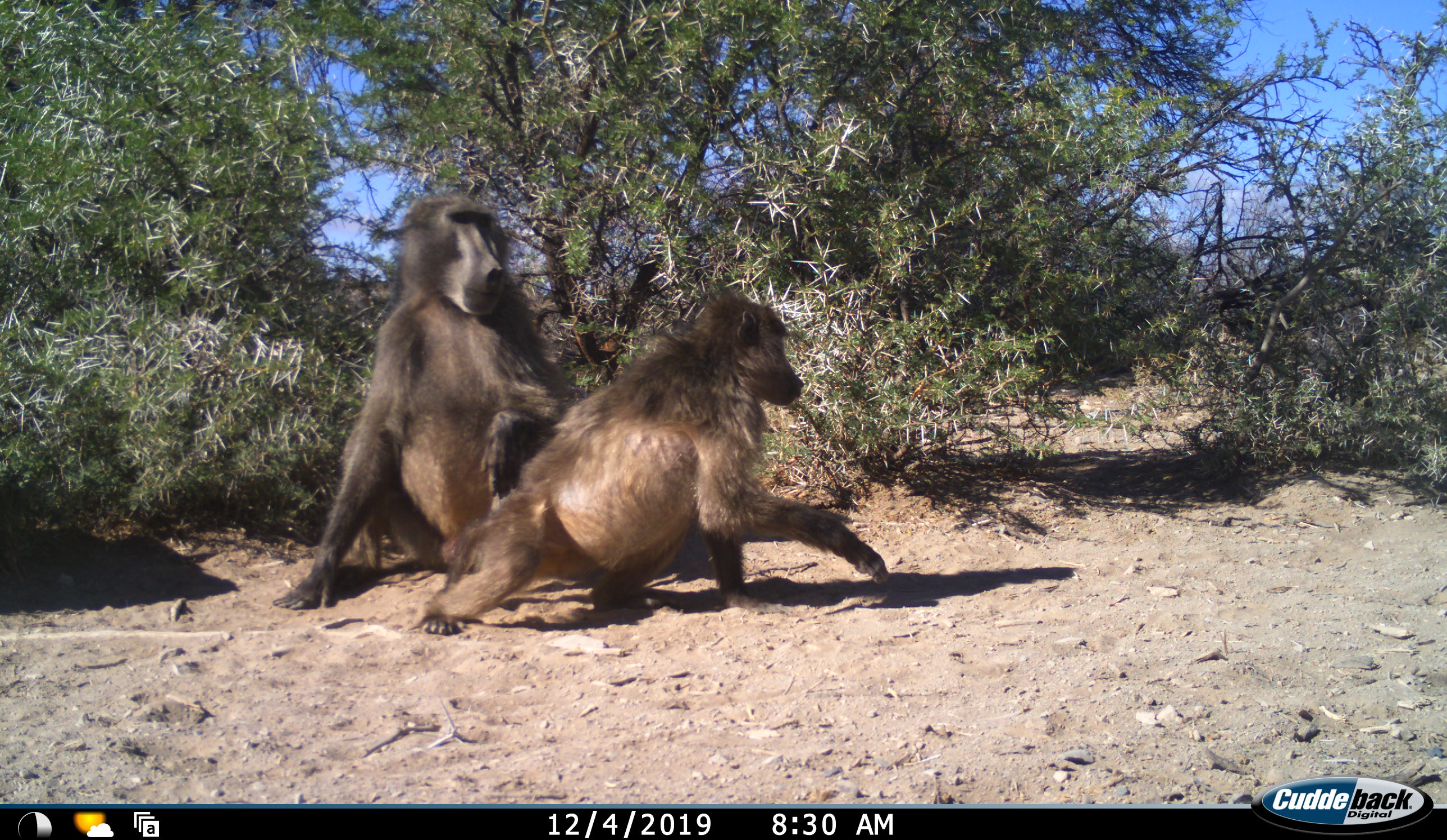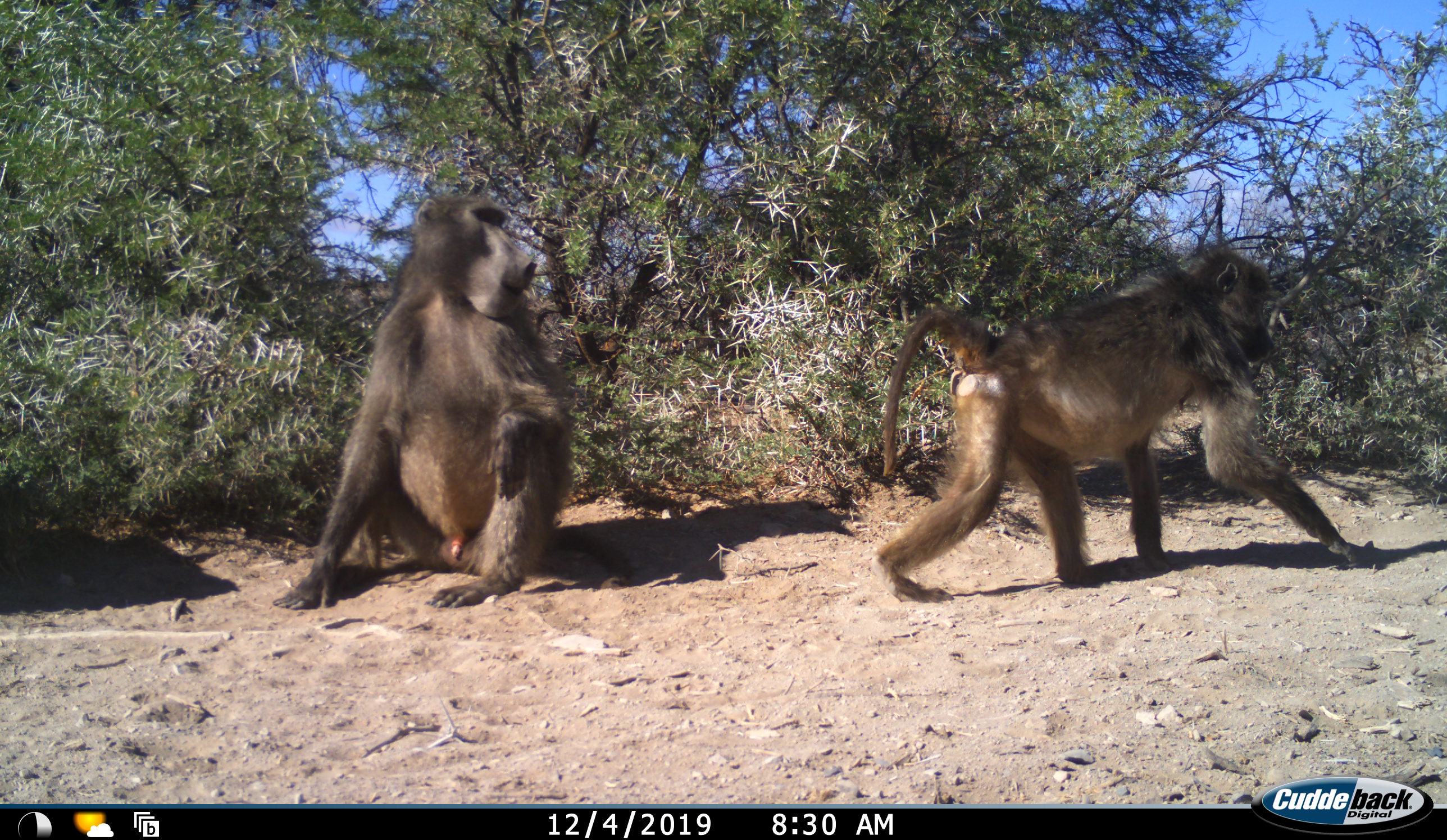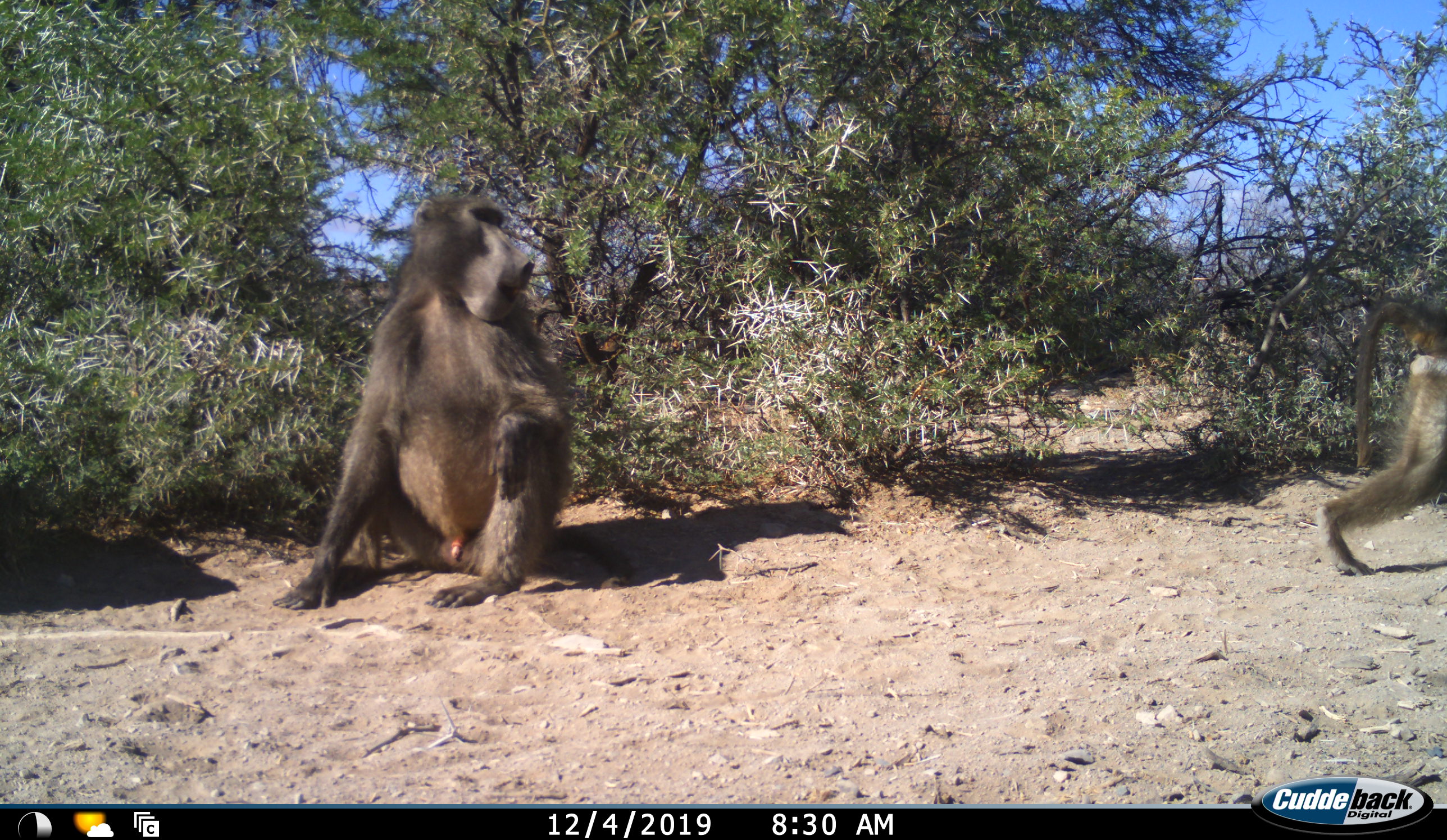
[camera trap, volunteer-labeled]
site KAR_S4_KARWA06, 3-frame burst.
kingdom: Animalia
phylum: Chordata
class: Mammalia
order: Primates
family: Cercopithecidae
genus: Papio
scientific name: Papio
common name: baboon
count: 2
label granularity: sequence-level